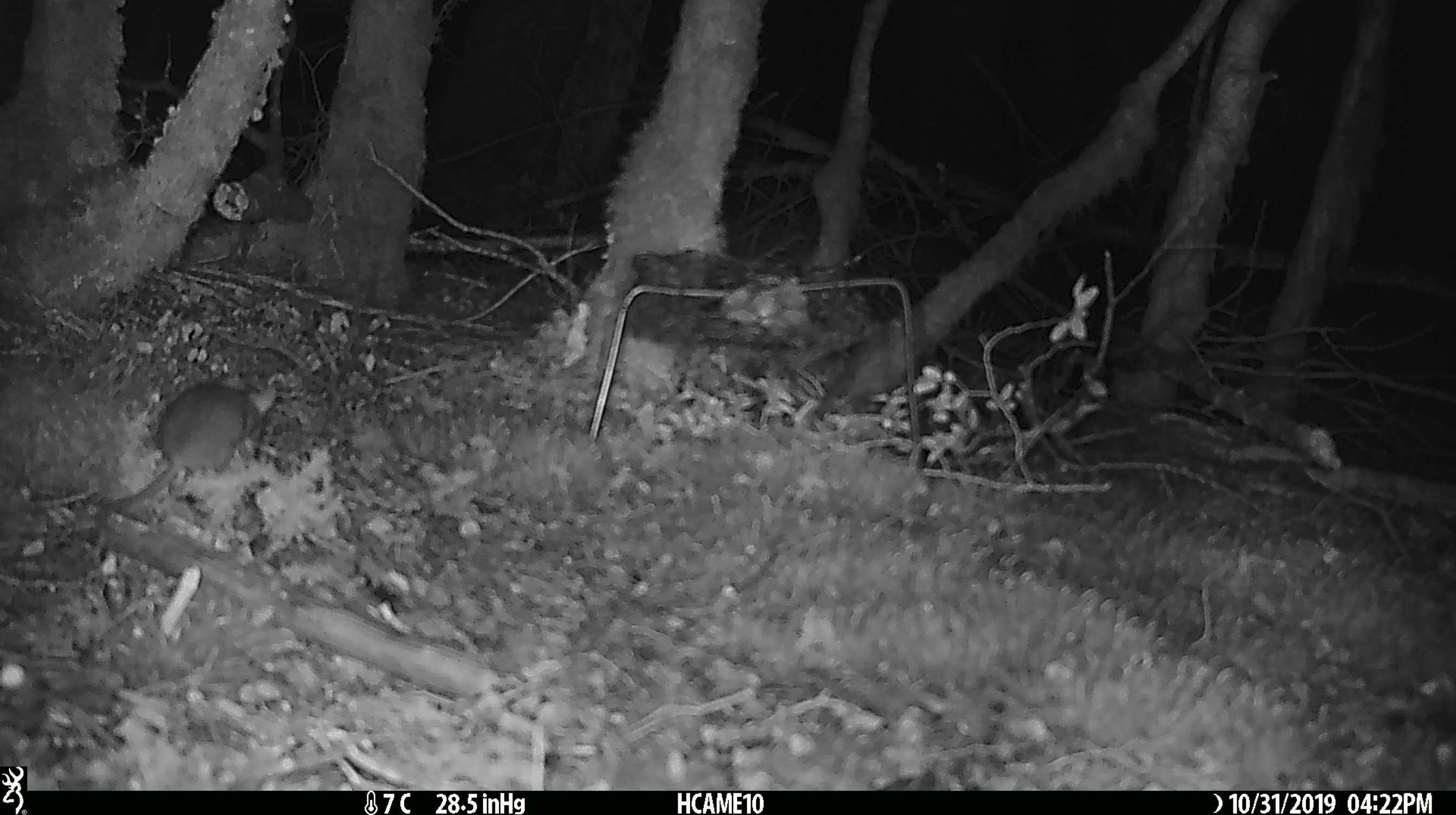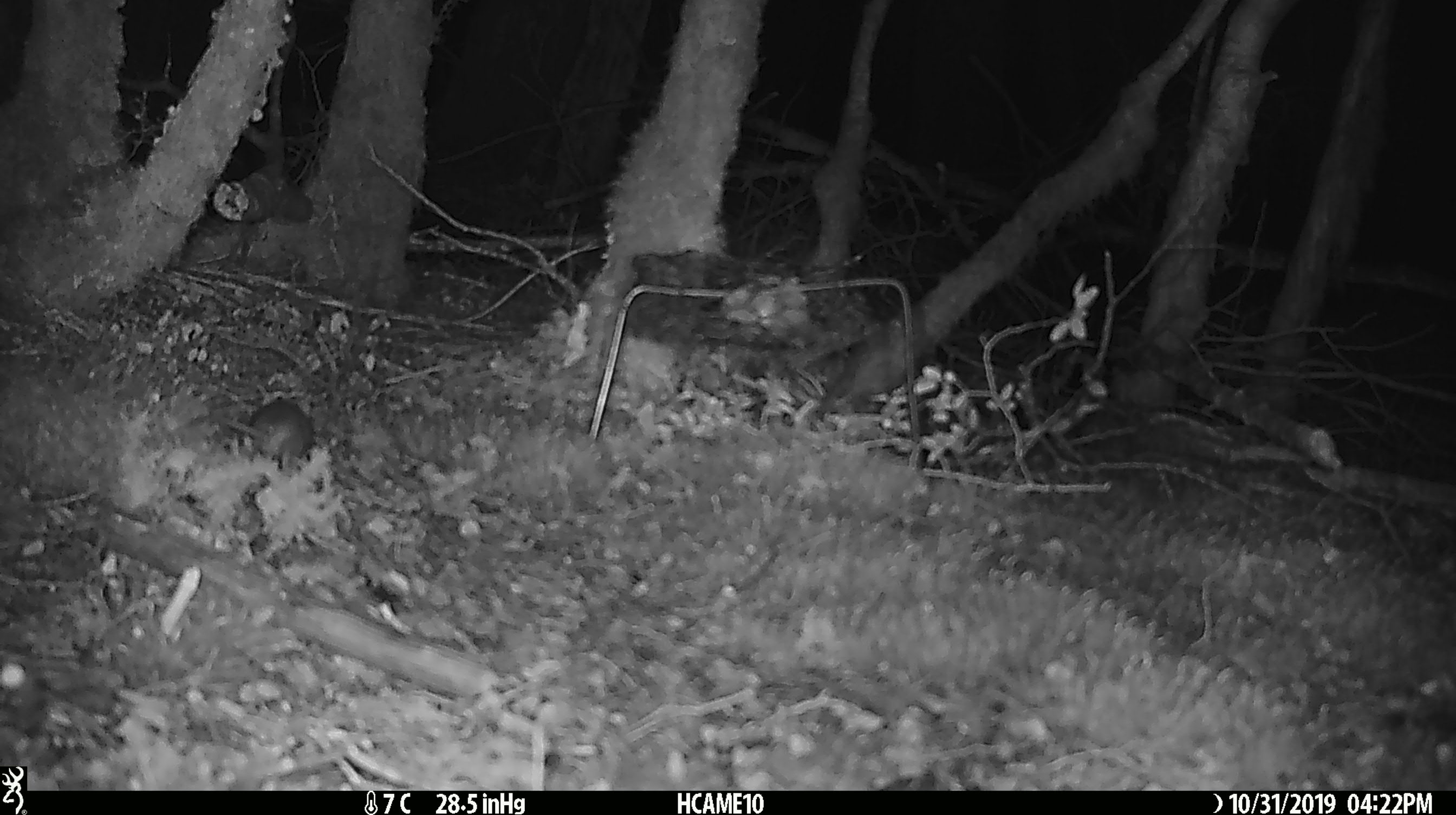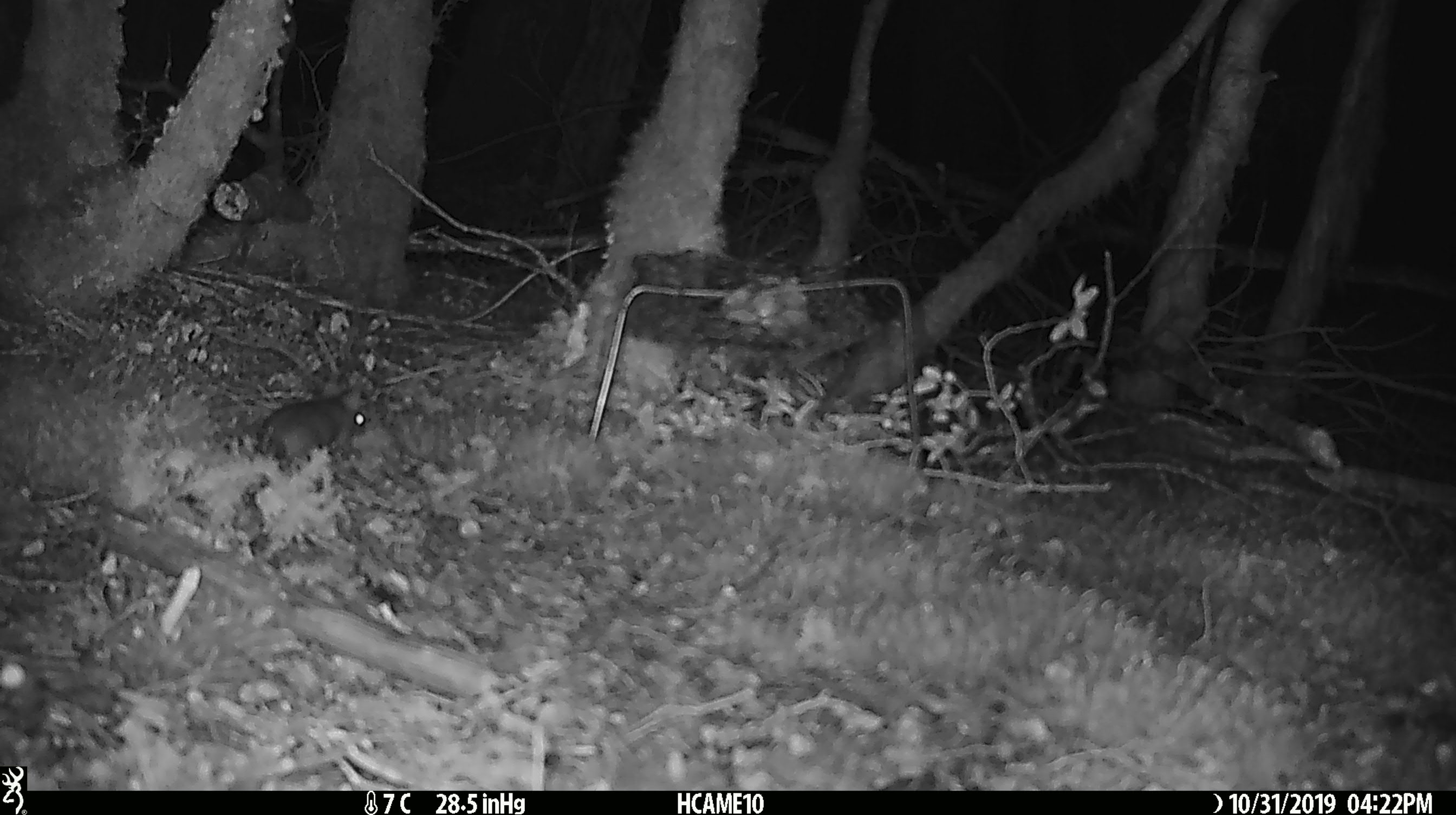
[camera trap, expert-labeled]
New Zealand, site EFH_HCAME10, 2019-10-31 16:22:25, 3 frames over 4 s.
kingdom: Animalia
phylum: Chordata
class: Mammalia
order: Rodentia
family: Muridae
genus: Mus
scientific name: Mus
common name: mouse